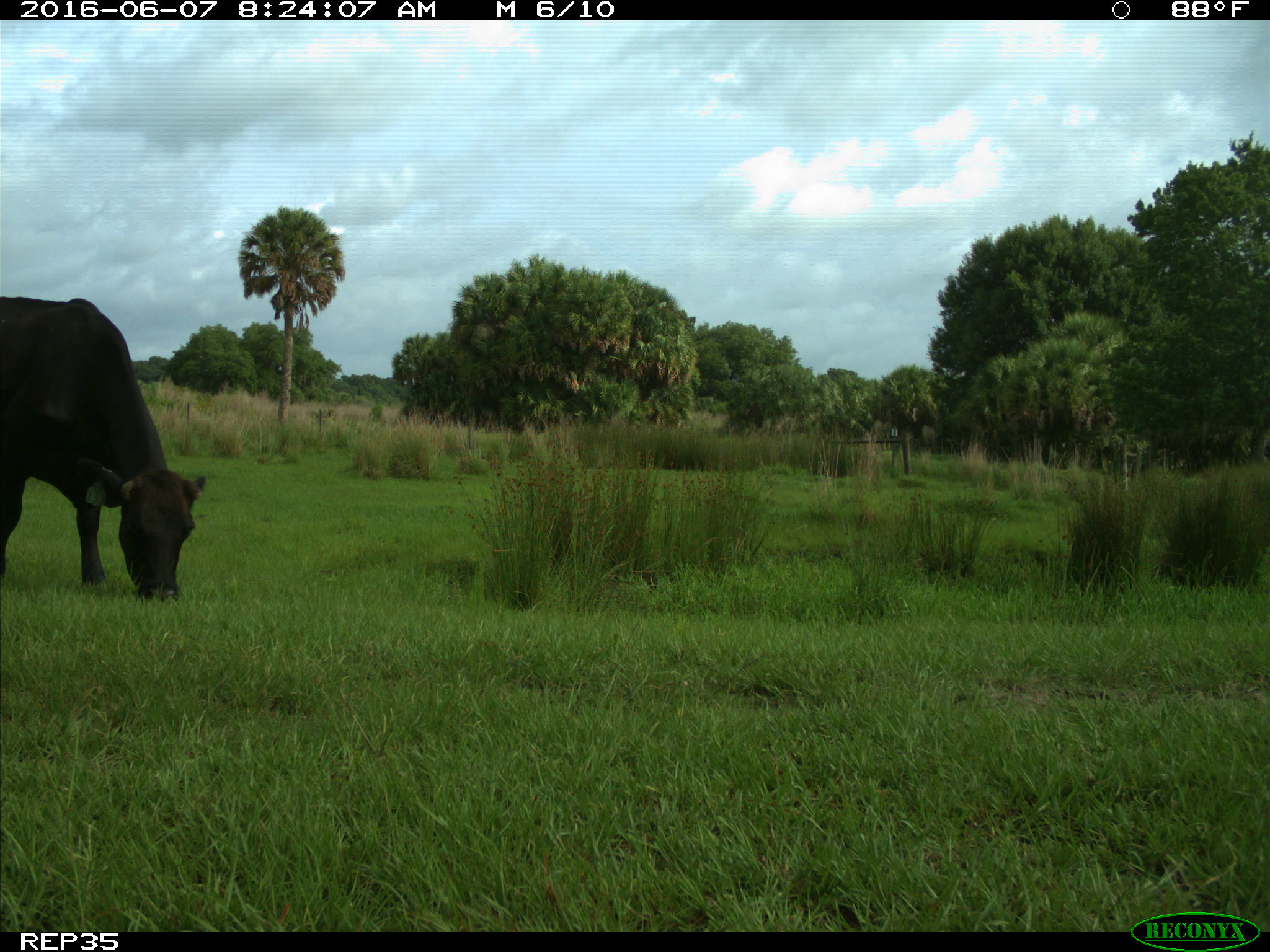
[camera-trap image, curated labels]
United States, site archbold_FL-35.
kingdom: Animalia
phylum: Chordata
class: Mammalia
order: Artiodactyla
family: Bovidae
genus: Bos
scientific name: Bos taurus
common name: domestic cow